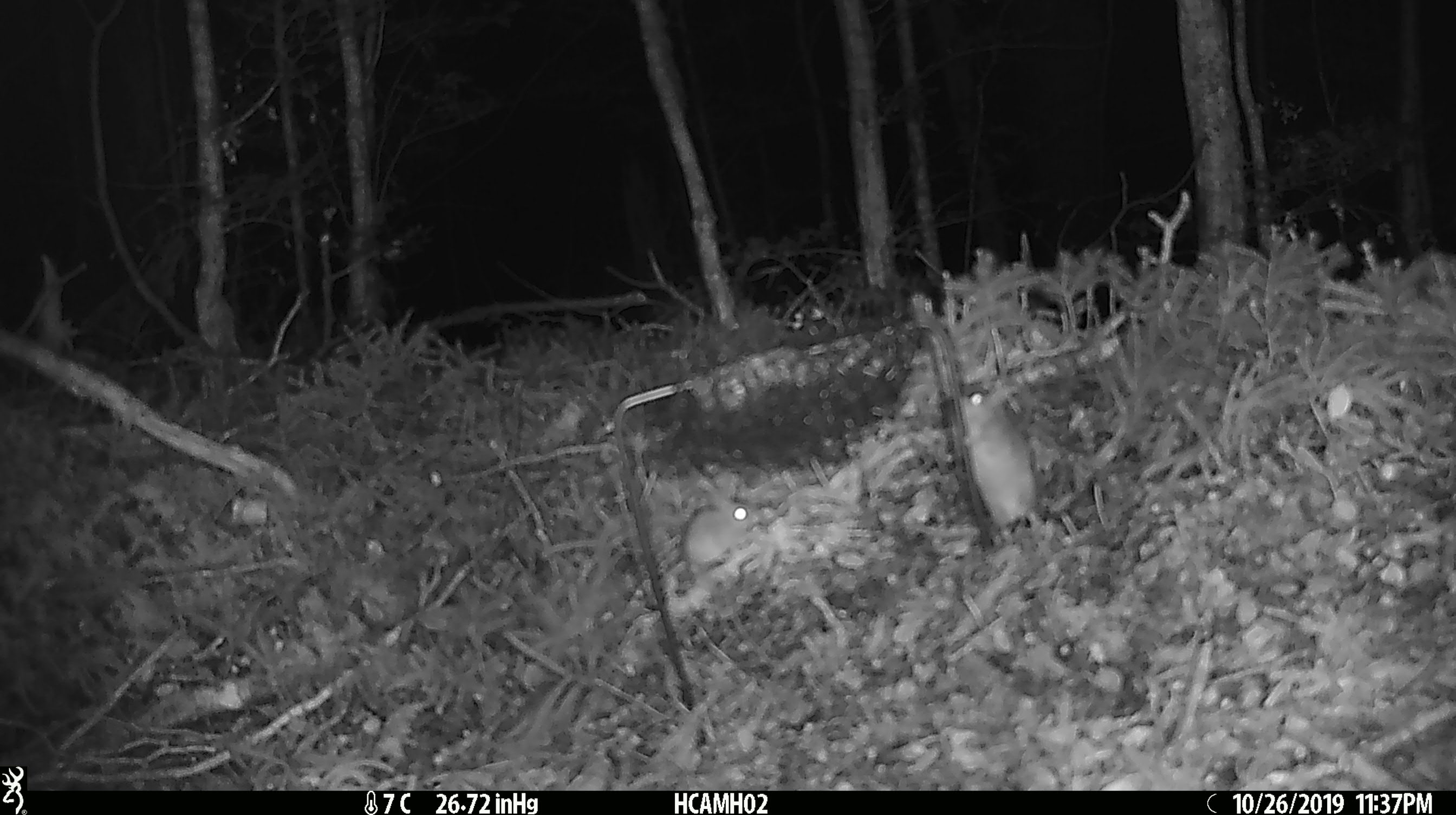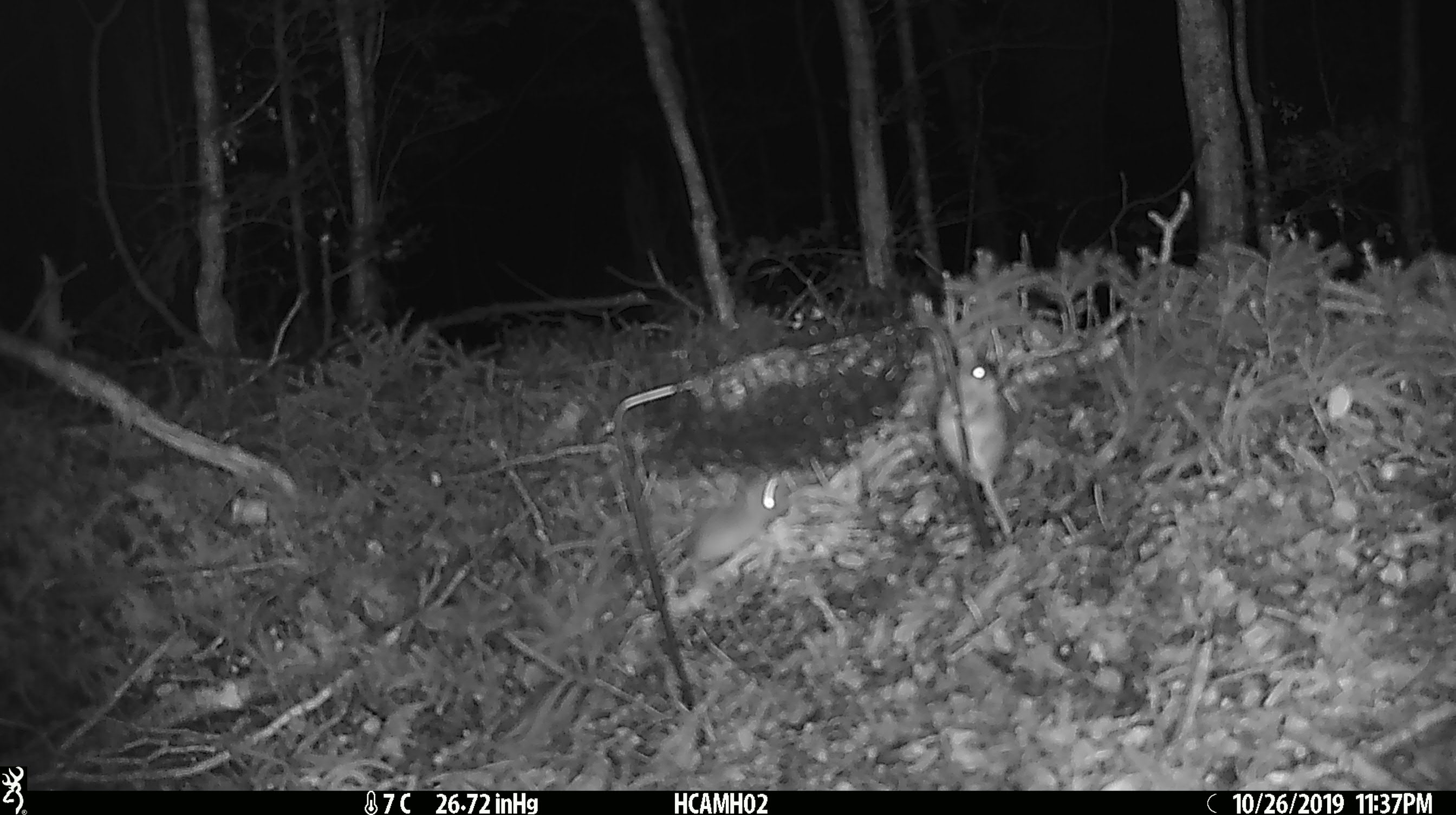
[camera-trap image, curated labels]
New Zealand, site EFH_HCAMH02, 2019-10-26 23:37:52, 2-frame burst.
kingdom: Animalia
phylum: Chordata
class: Mammalia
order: Rodentia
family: Muridae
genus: Mus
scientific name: Mus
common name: mouse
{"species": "mouse (Mus)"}